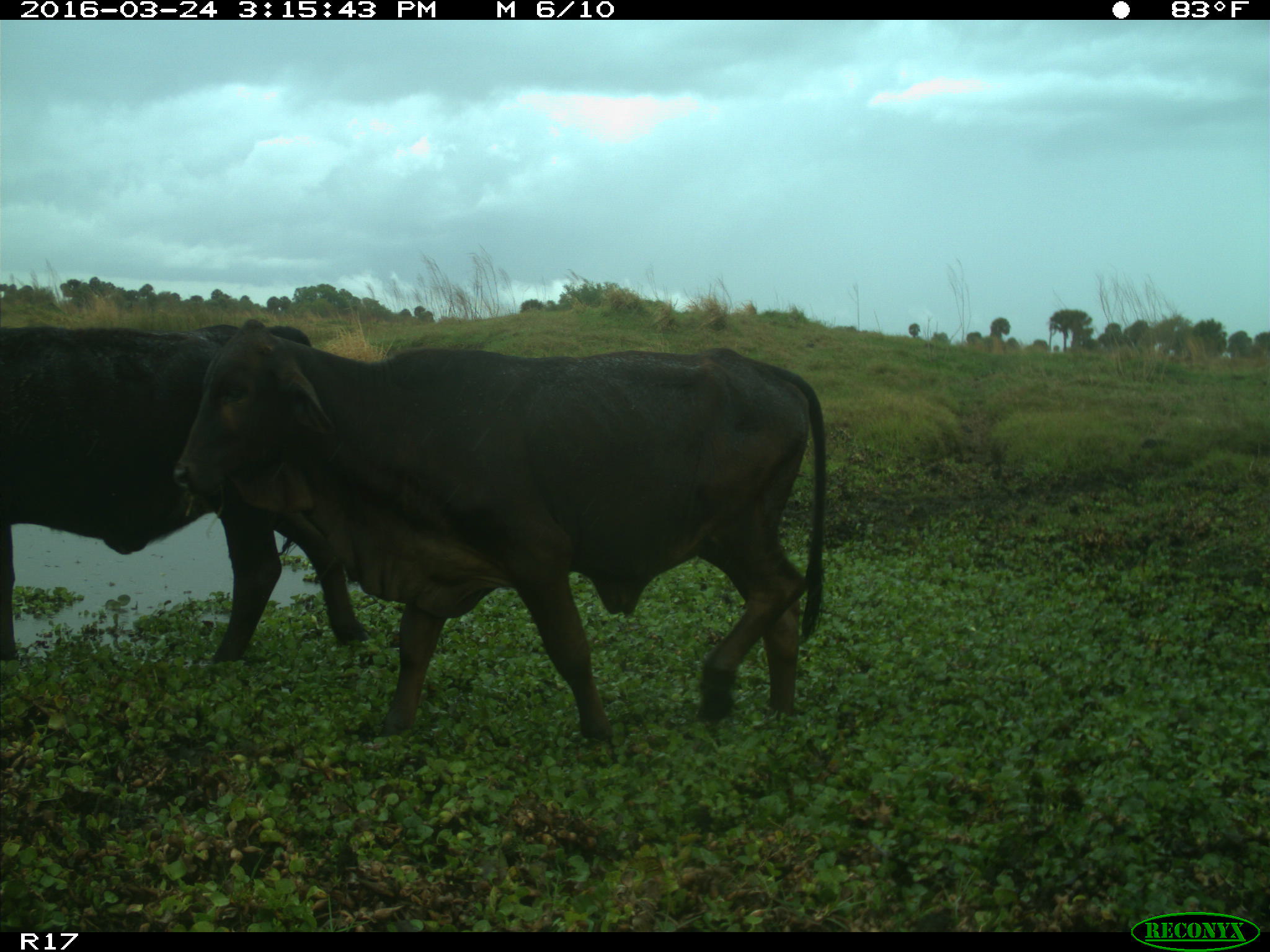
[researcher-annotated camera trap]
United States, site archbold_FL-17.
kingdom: Animalia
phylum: Chordata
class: Mammalia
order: Artiodactyla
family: Bovidae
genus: Bos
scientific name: Bos taurus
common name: domestic cow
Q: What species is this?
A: Bos taurus (domestic cow).